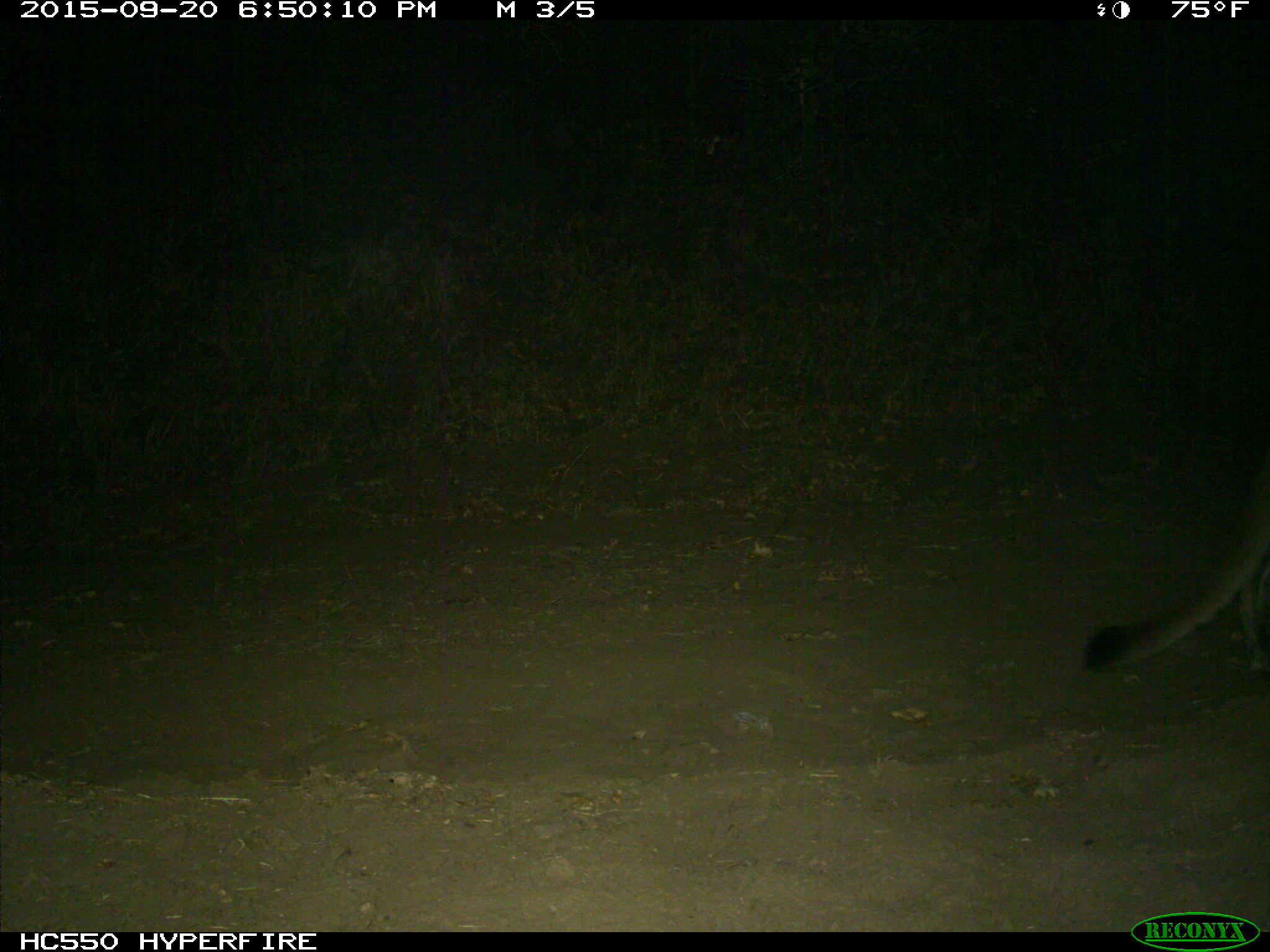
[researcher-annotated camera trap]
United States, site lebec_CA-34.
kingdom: Animalia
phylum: Chordata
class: Mammalia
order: Carnivora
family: Felidae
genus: Puma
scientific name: Puma concolor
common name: mountain lion